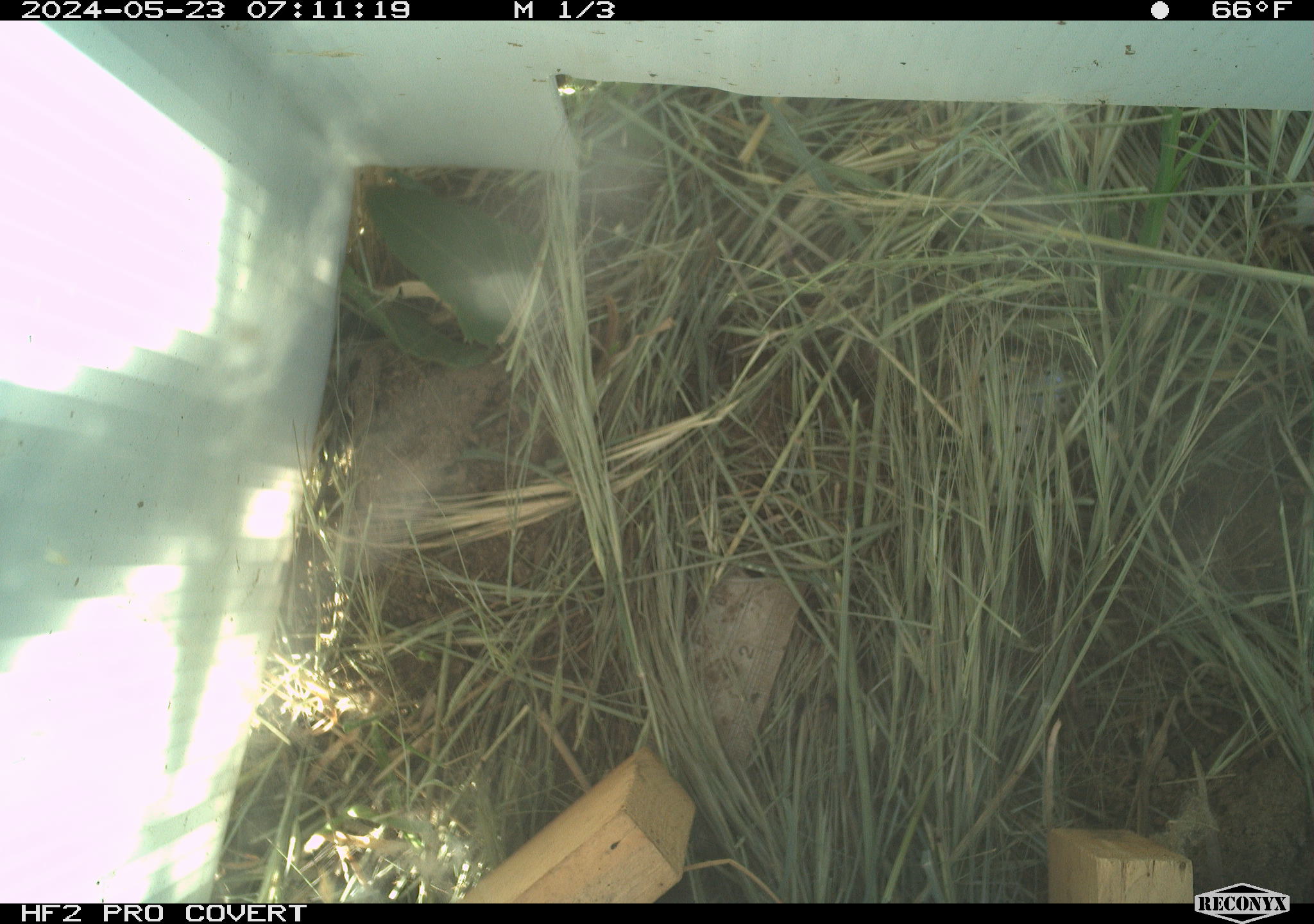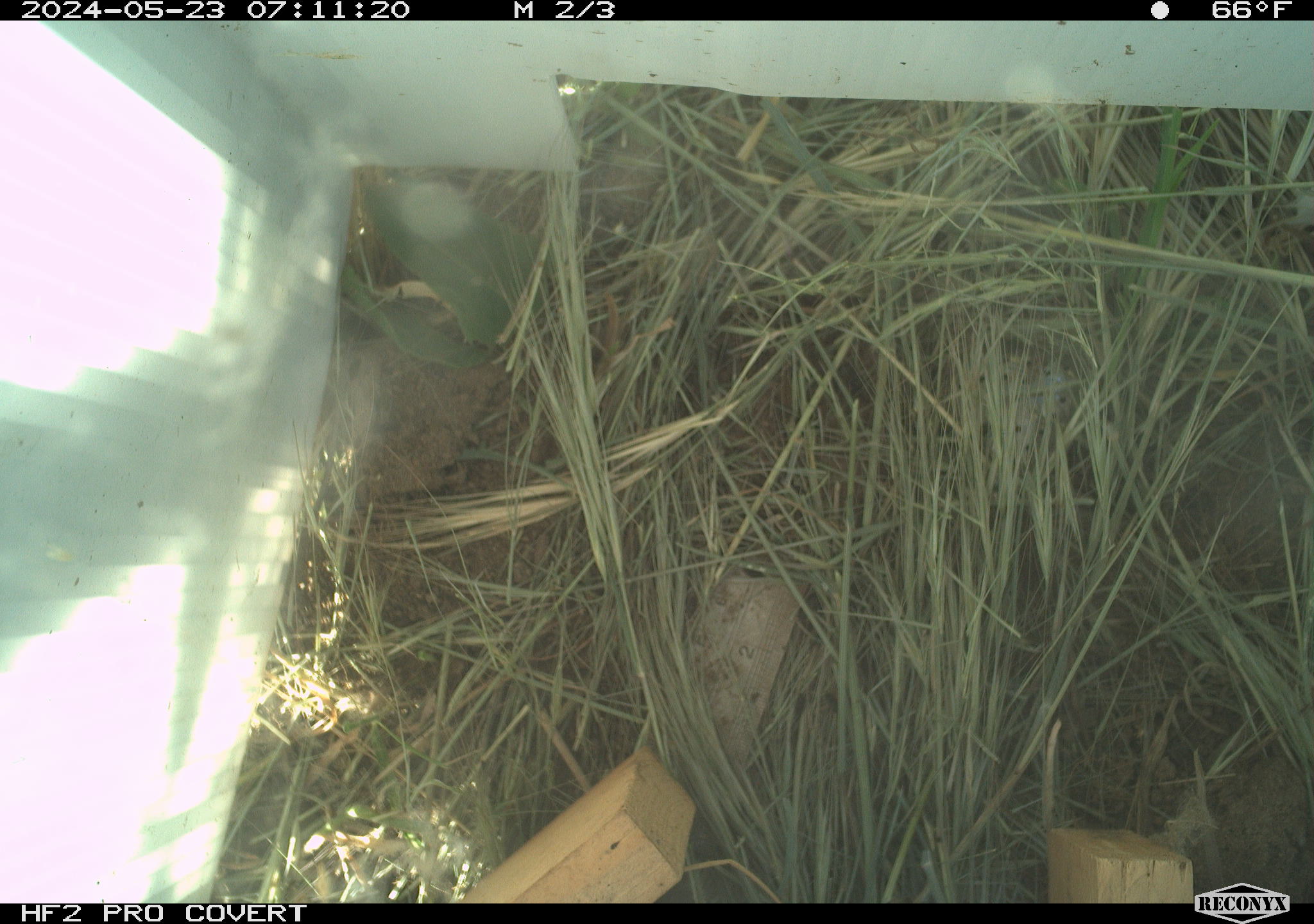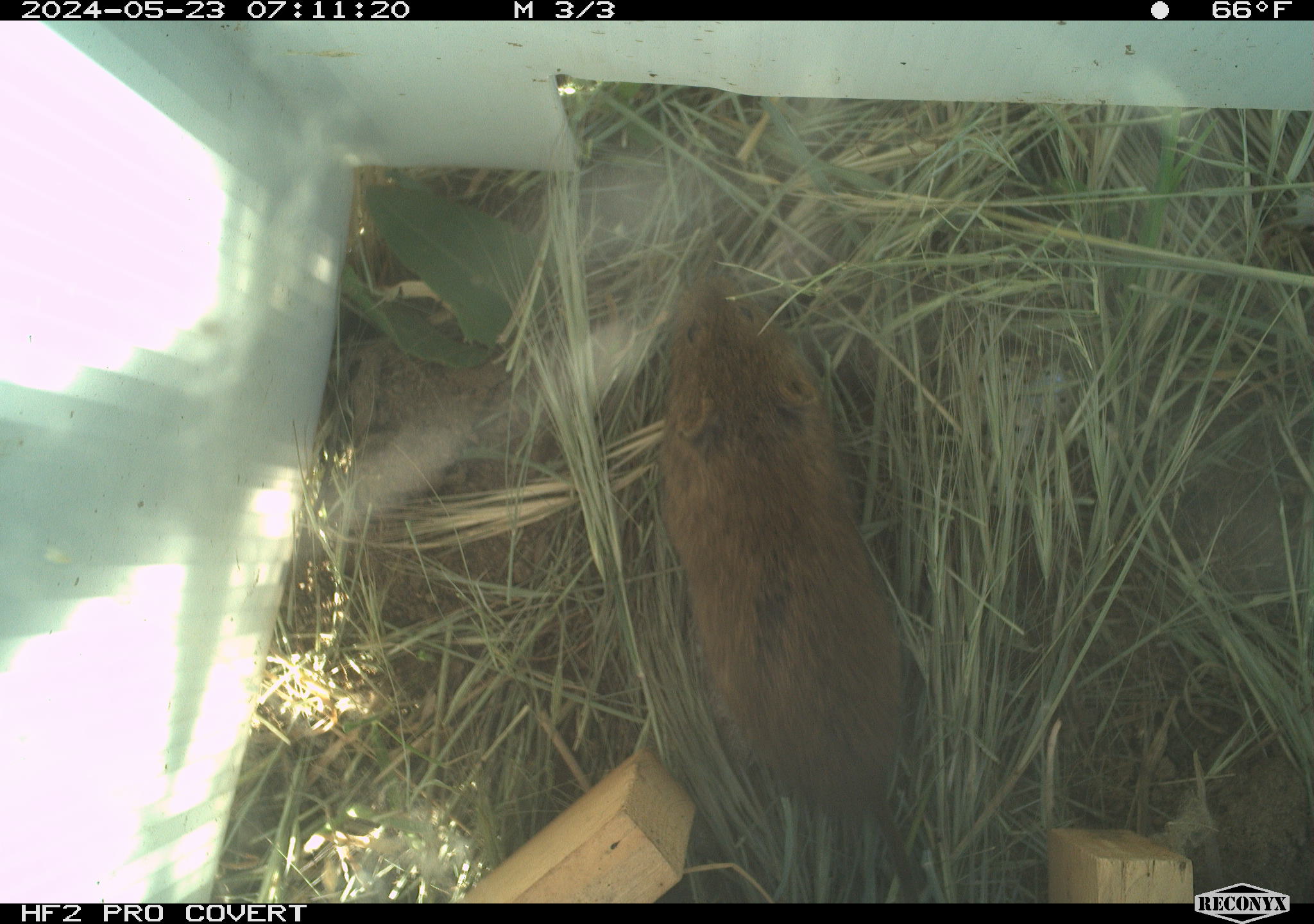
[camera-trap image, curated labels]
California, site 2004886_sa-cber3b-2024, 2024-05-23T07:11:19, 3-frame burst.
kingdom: Animalia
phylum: Chordata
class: Mammalia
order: Rodentia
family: Cricetidae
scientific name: Arvicolinae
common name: voles, lemmings, and muskrats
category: arvicolinae subfamily